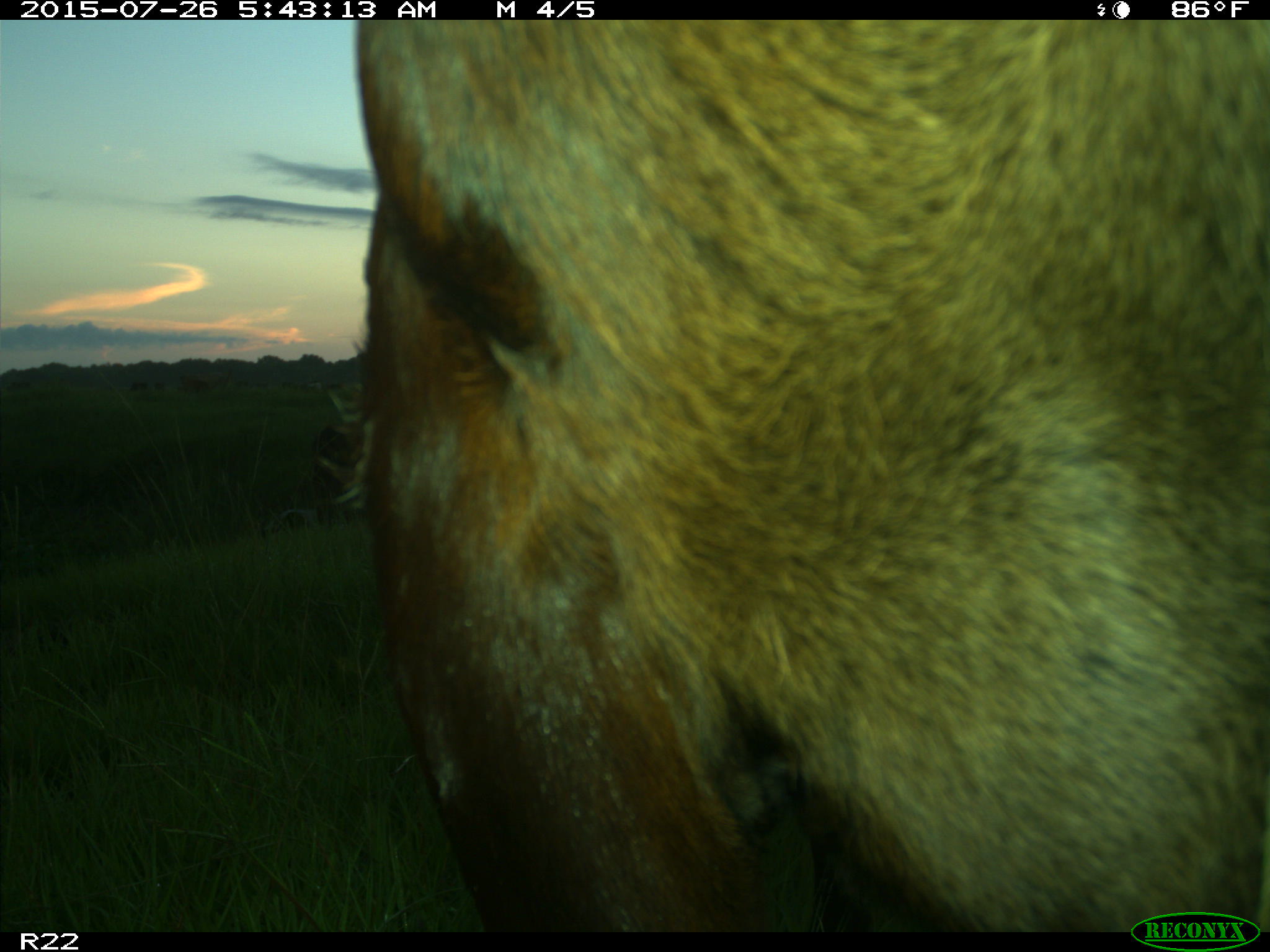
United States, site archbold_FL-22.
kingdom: Animalia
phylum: Chordata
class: Mammalia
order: Artiodactyla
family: Bovidae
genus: Bos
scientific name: Bos taurus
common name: domestic cow